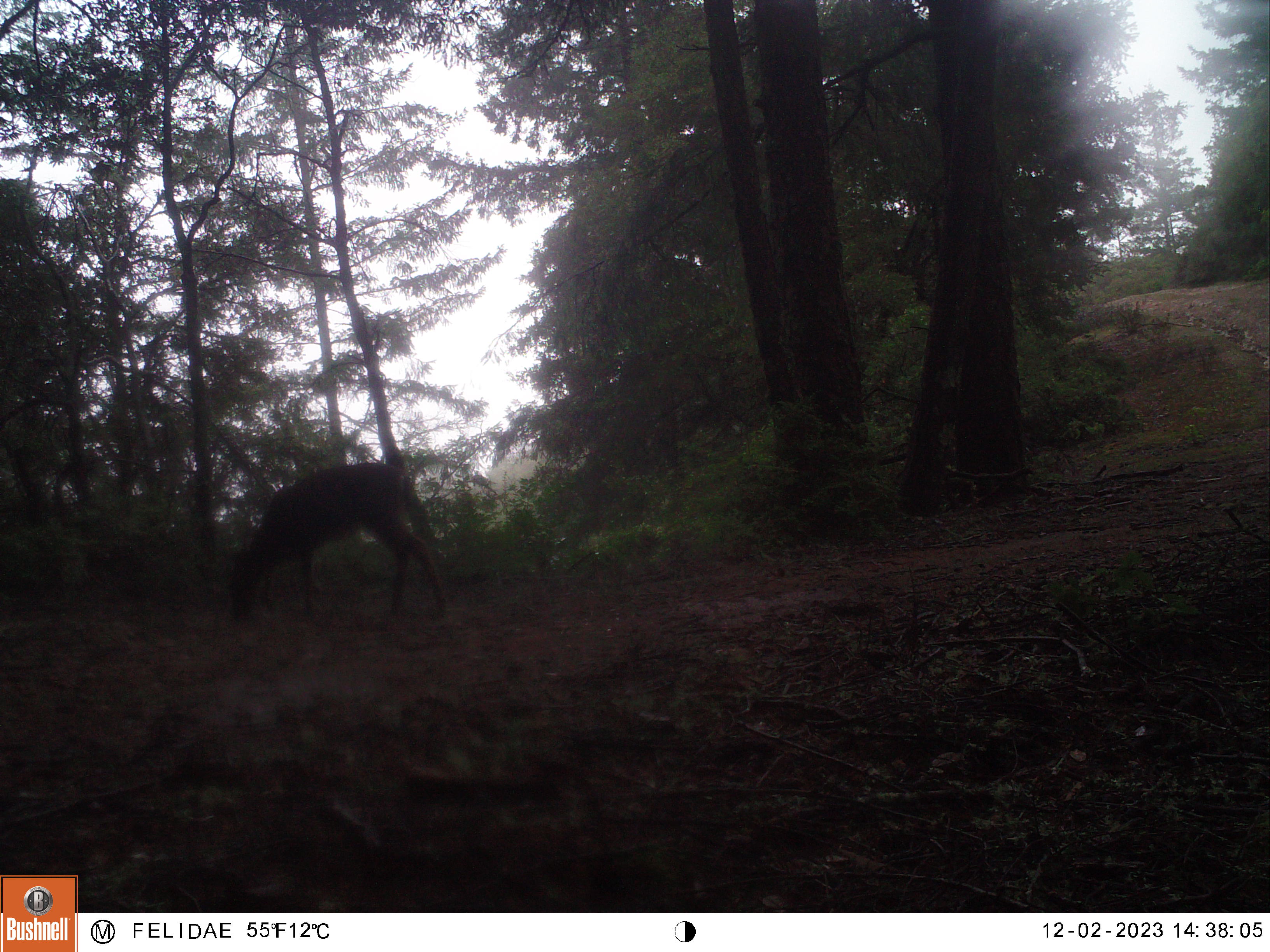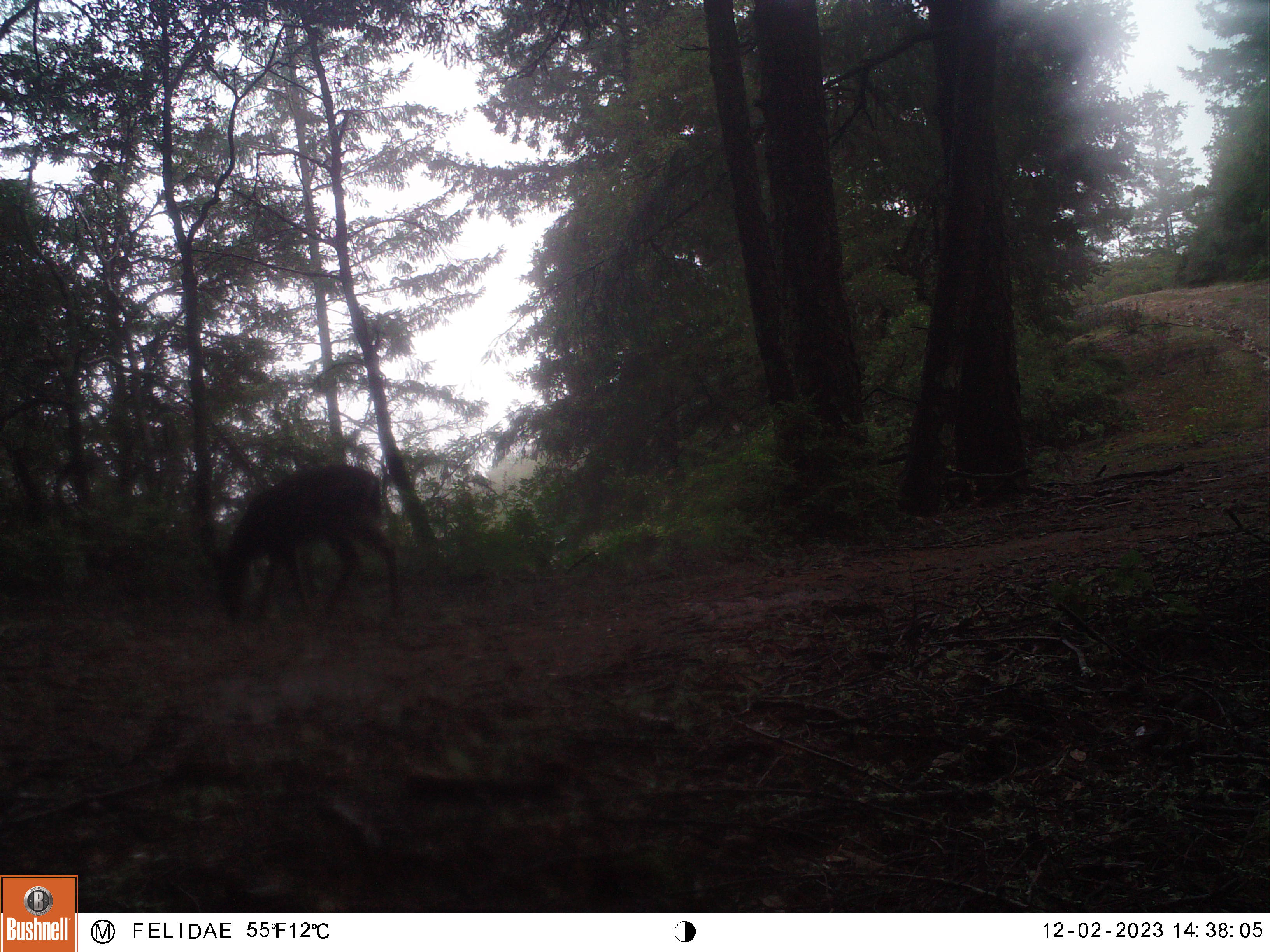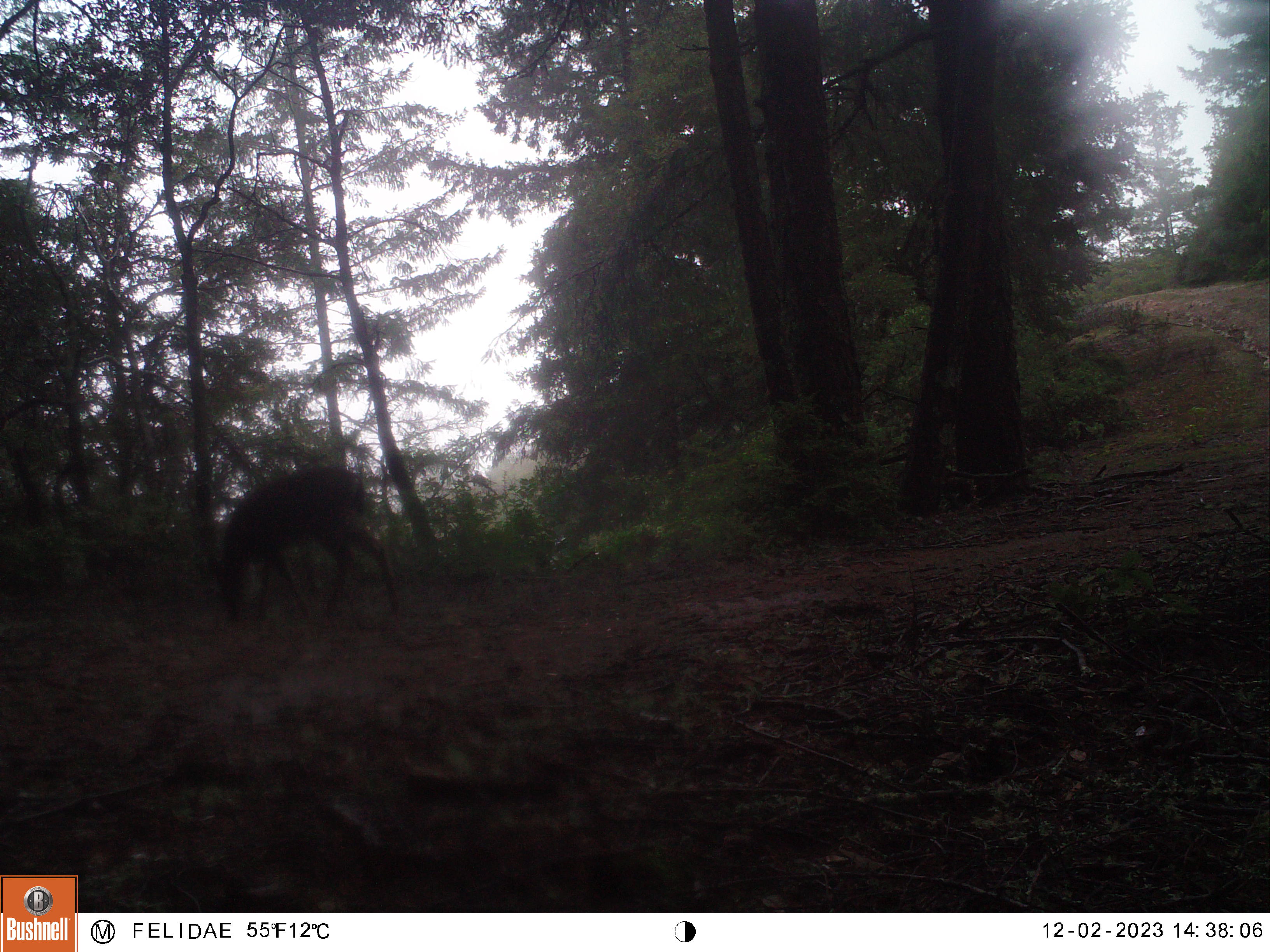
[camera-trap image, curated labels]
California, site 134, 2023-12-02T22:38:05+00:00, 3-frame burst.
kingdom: Animalia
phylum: Chordata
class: Mammalia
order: Artiodactyla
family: Cervidae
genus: Odocoileus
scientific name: Odocoileus hemionus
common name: mule deer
Mule deer (Odocoileus hemionus).